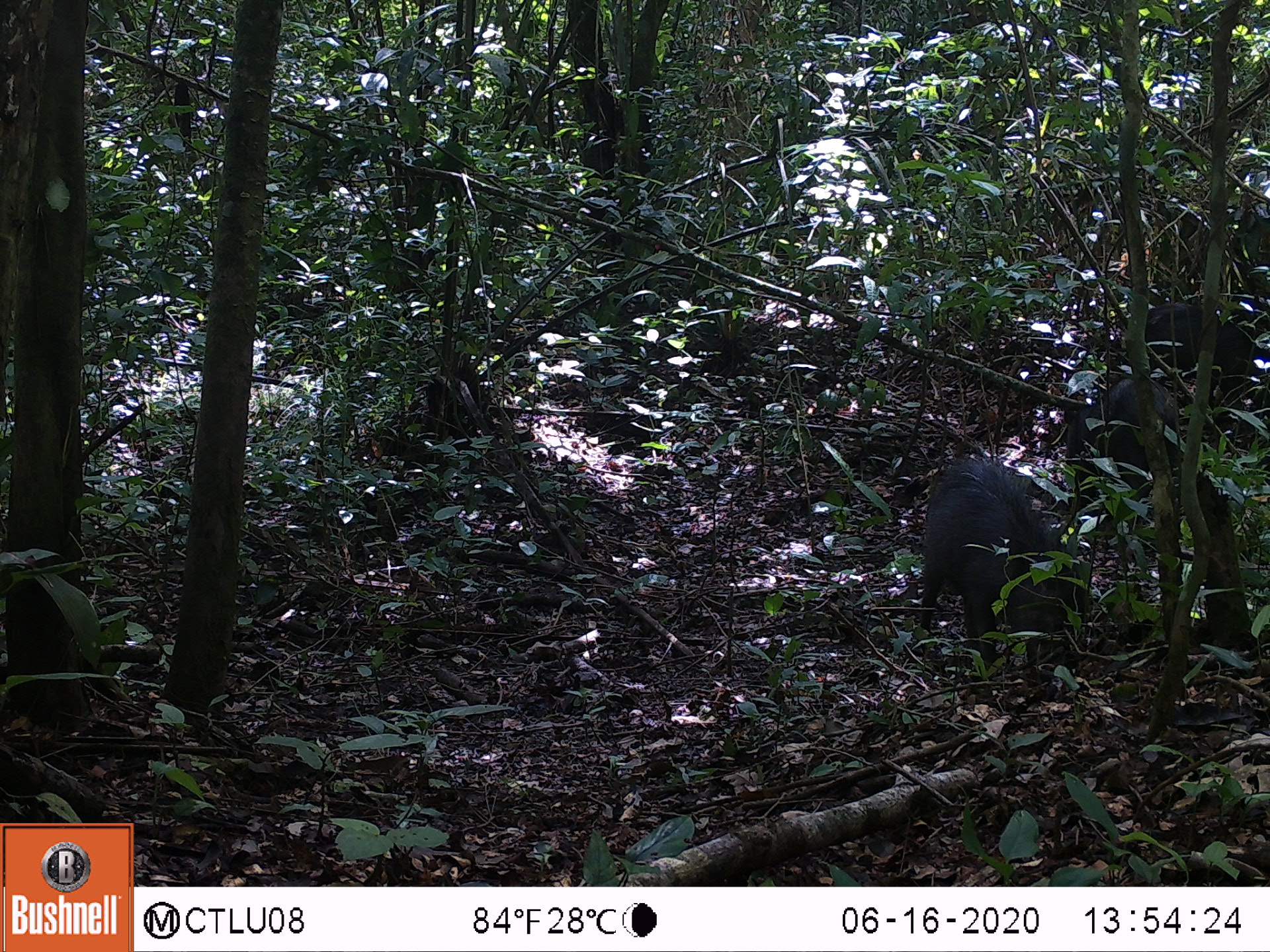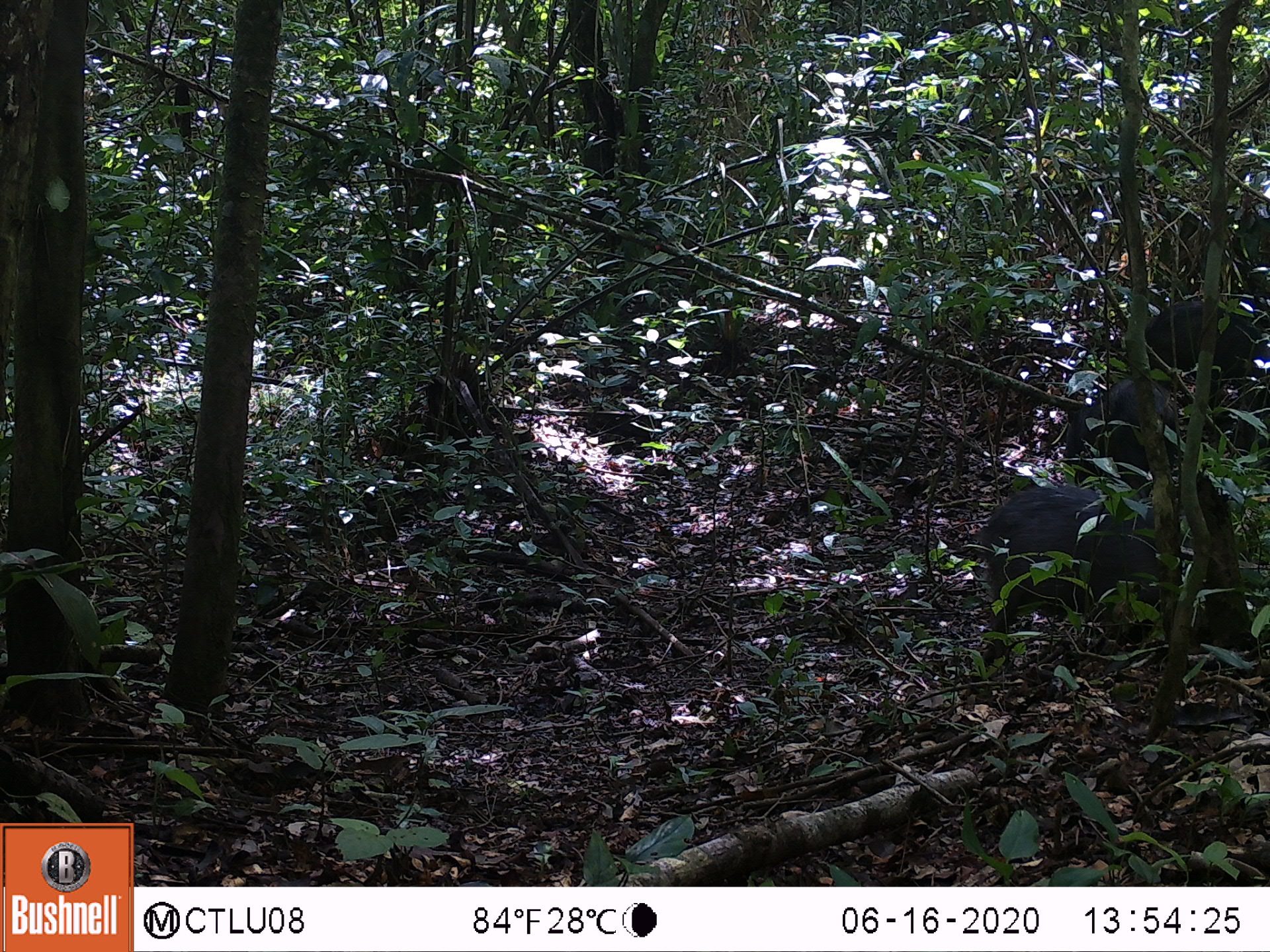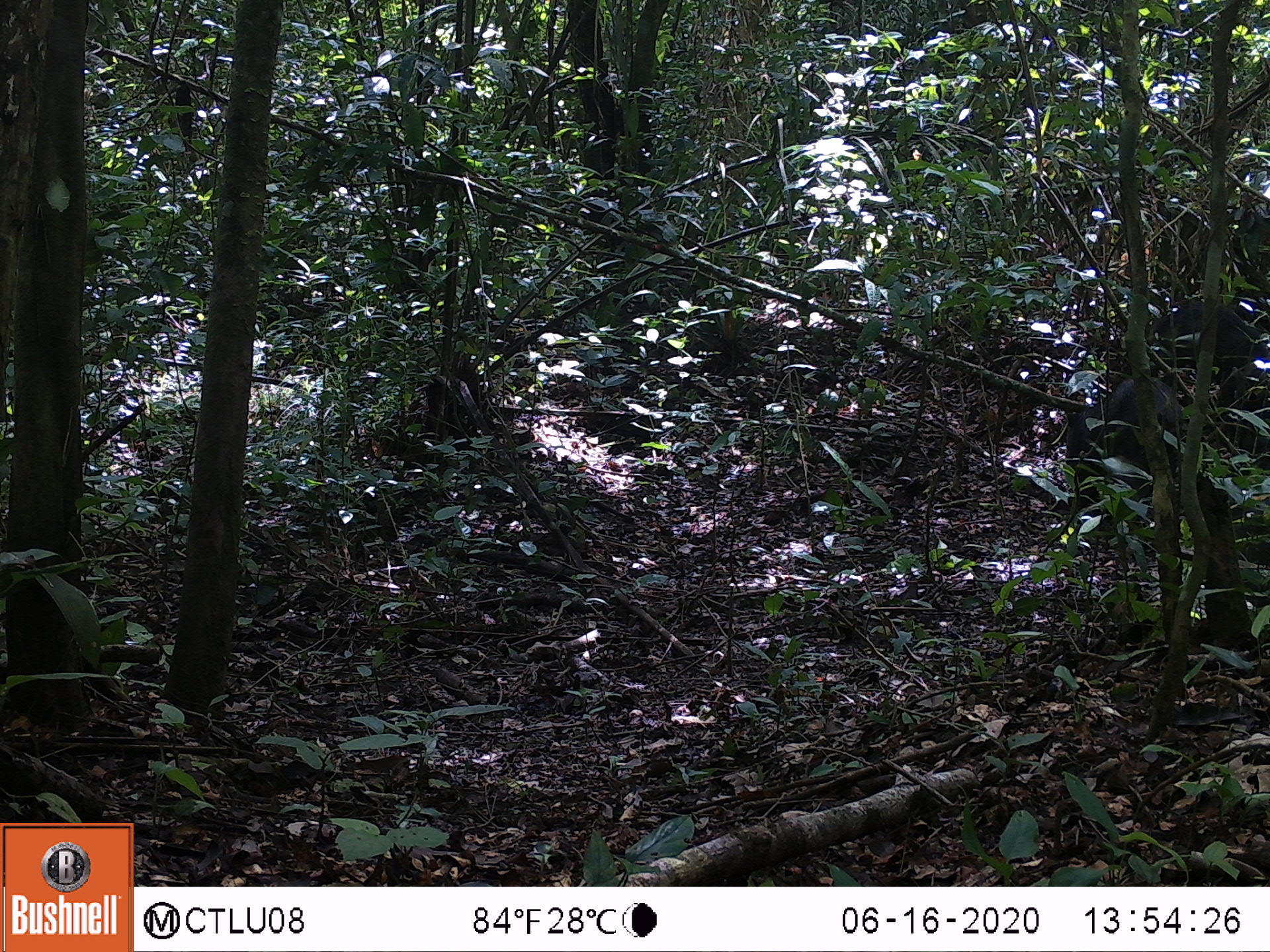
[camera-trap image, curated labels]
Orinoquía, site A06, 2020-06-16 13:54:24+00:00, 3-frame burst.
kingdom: Animalia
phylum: Chordata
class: Mammalia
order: Artiodactyla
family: Tayassuidae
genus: Tayassu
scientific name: Tayassu pecari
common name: white-lipped peccary